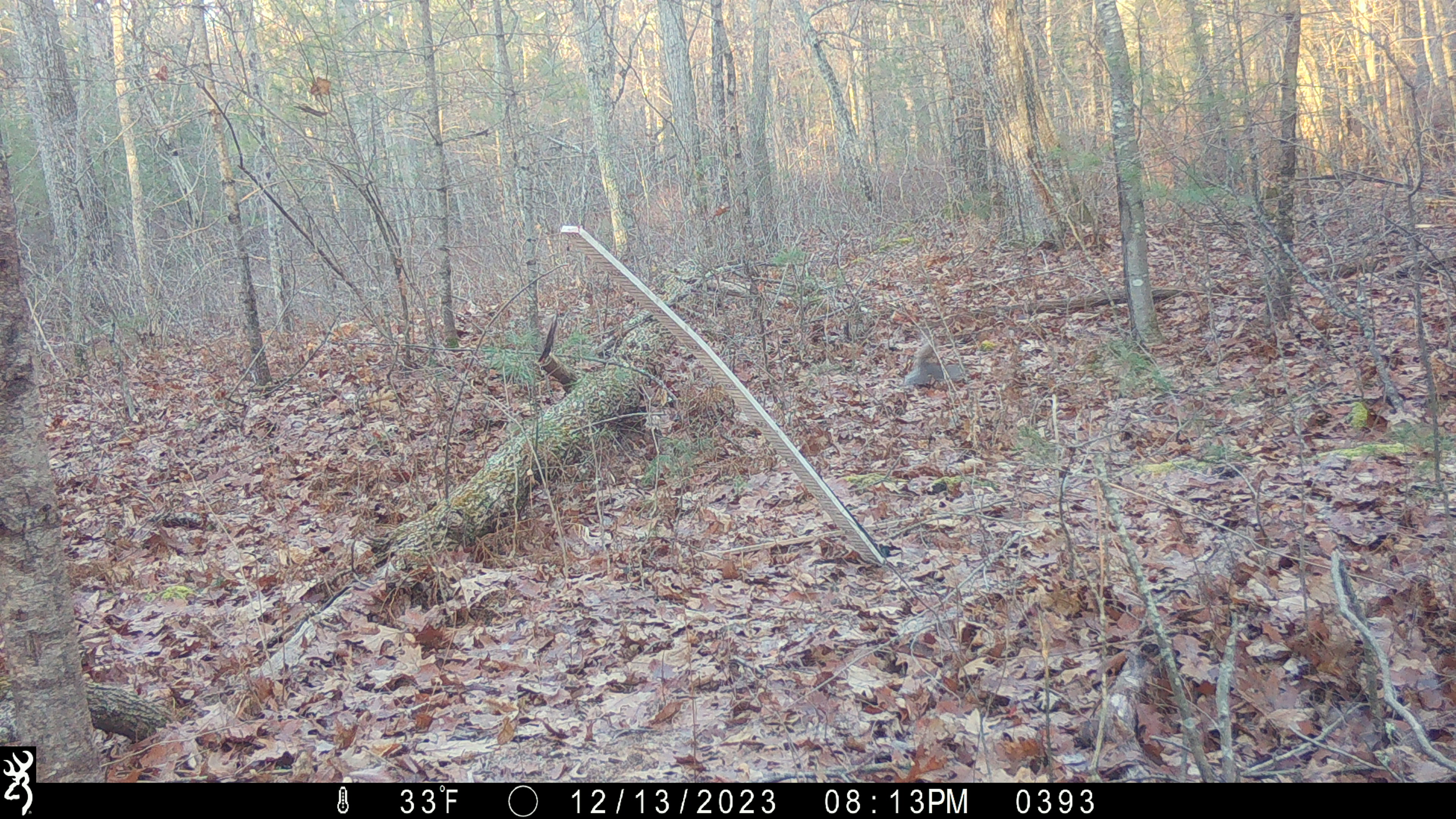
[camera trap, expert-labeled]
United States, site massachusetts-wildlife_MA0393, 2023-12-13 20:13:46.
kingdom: Animalia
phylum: Chordata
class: Mammalia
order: Rodentia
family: Sciuridae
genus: Sciurus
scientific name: Sciurus carolinensis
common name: gray squirrel